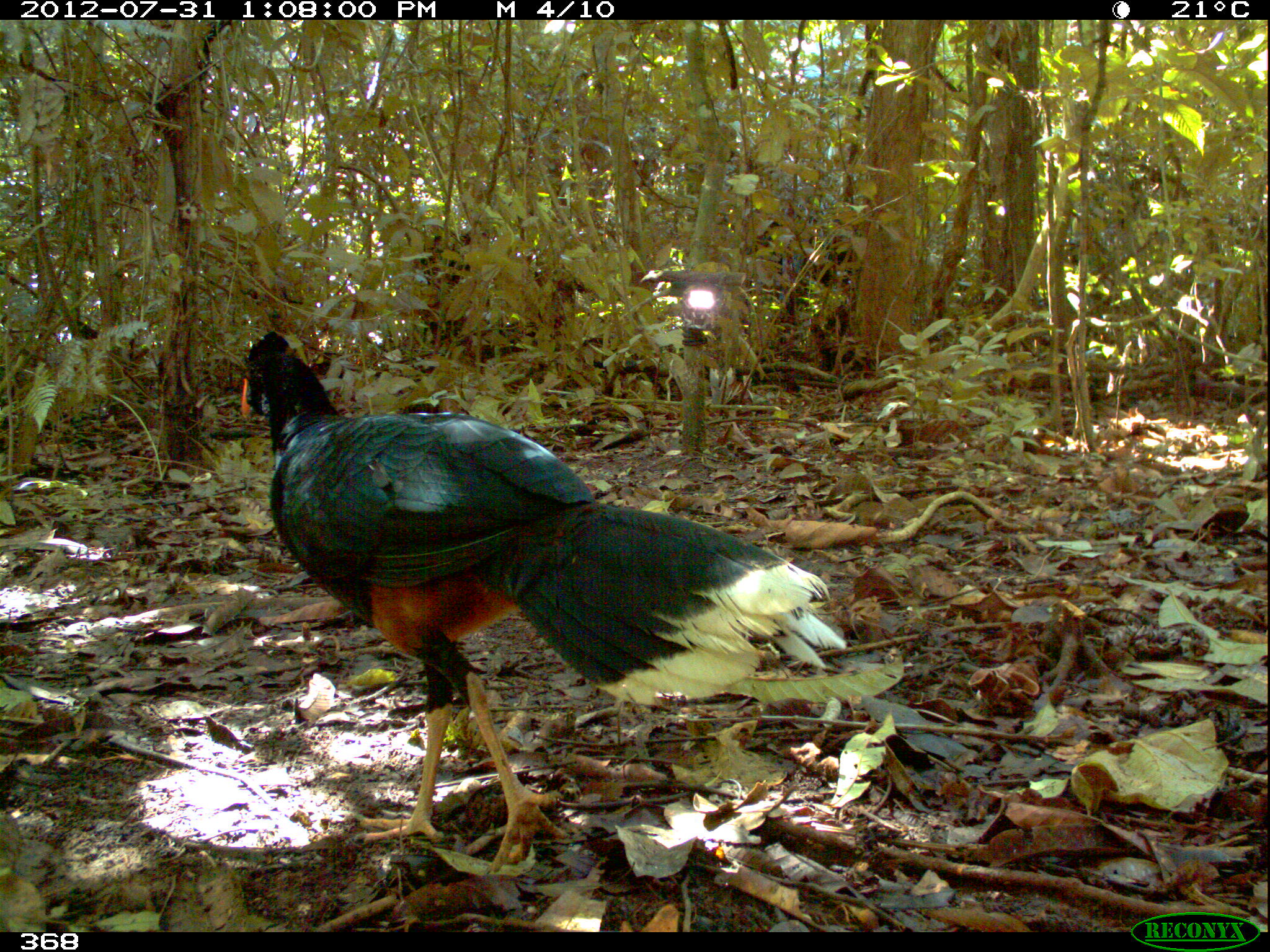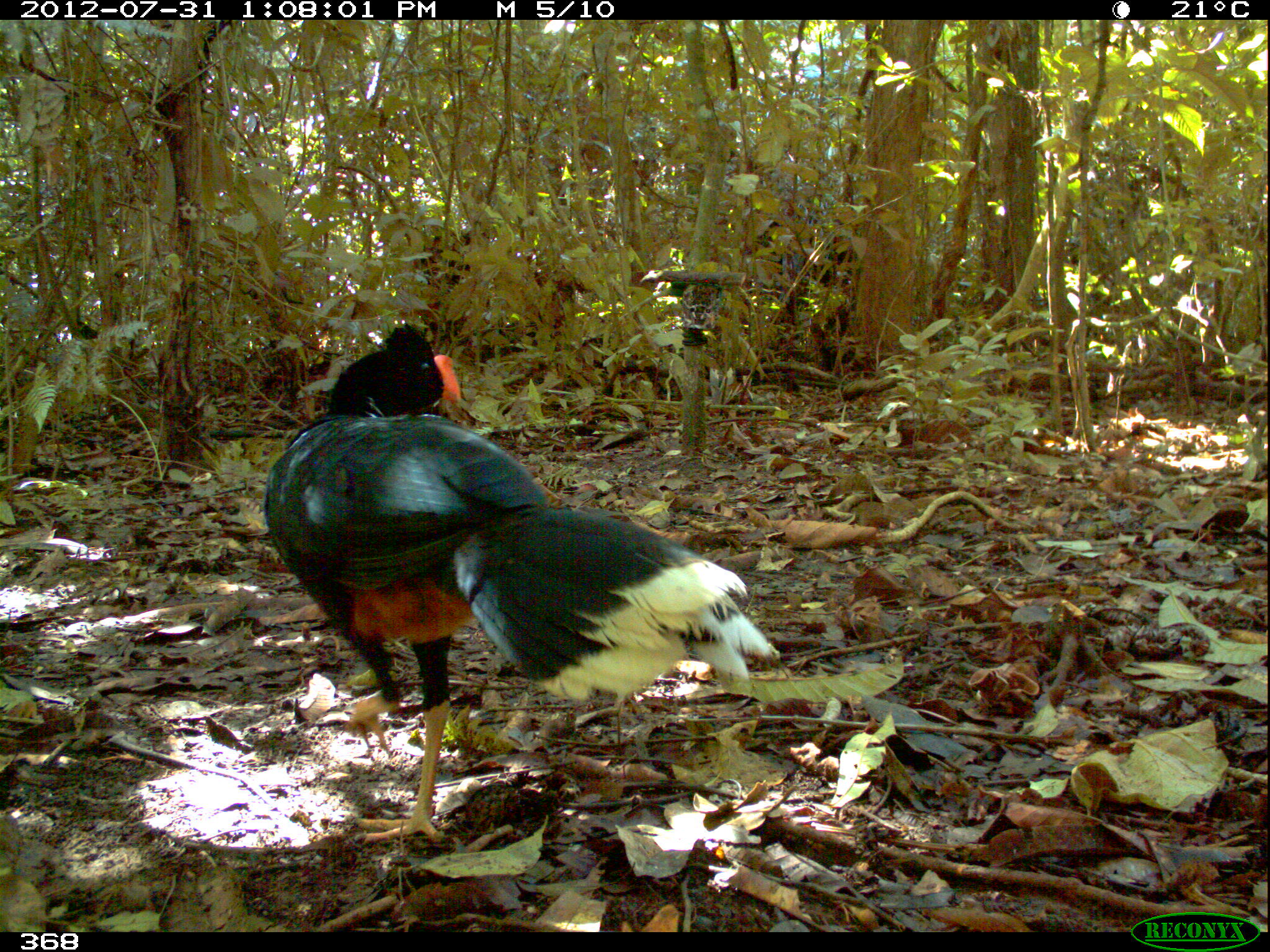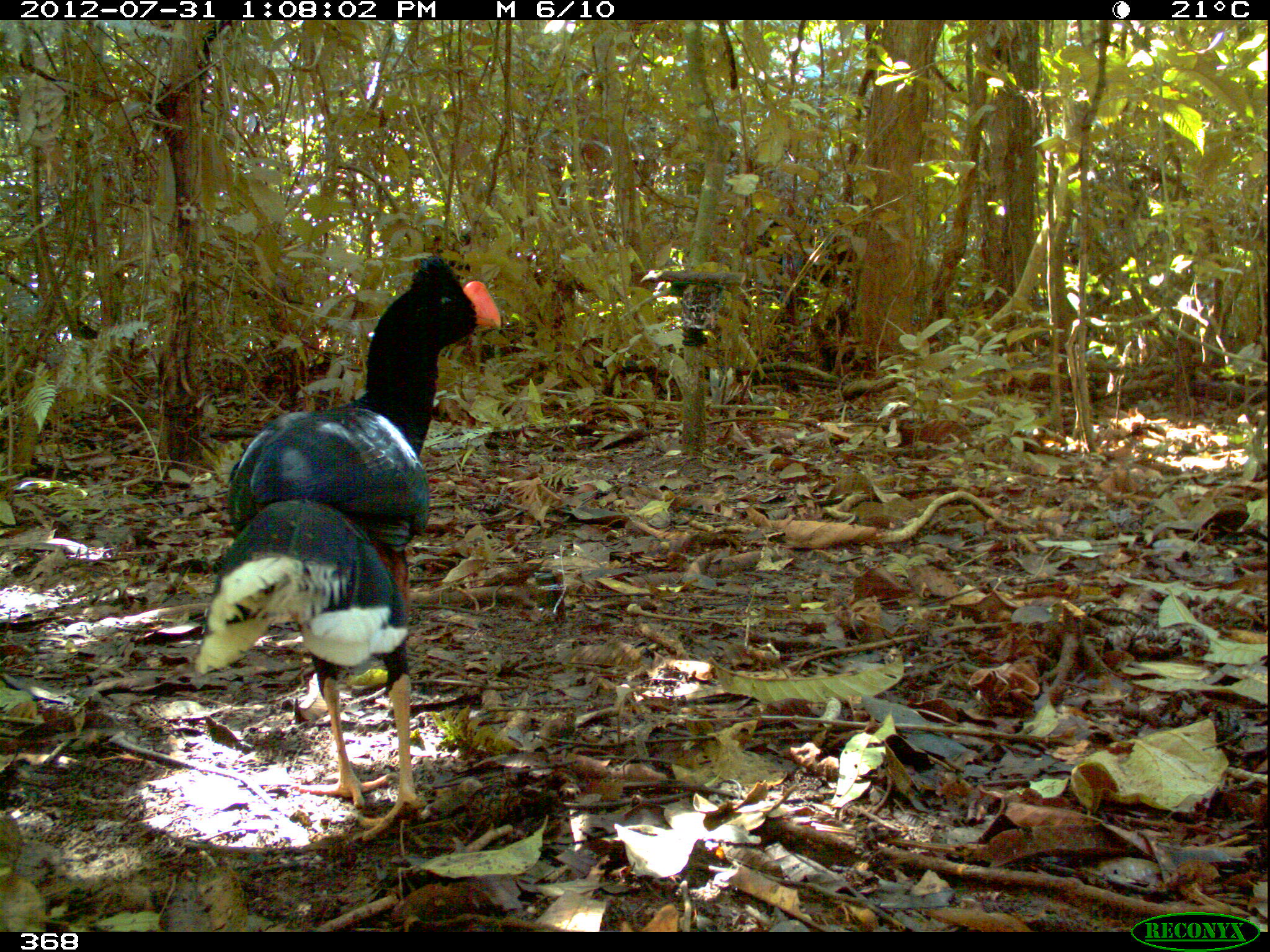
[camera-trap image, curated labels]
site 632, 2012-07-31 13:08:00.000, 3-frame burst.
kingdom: Animalia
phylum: Chordata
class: Aves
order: Galliformes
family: Cracidae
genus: Mitu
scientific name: Mitu tuberosum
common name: razor-billed curassow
Mitu tuberosum (razor-billed curassow).